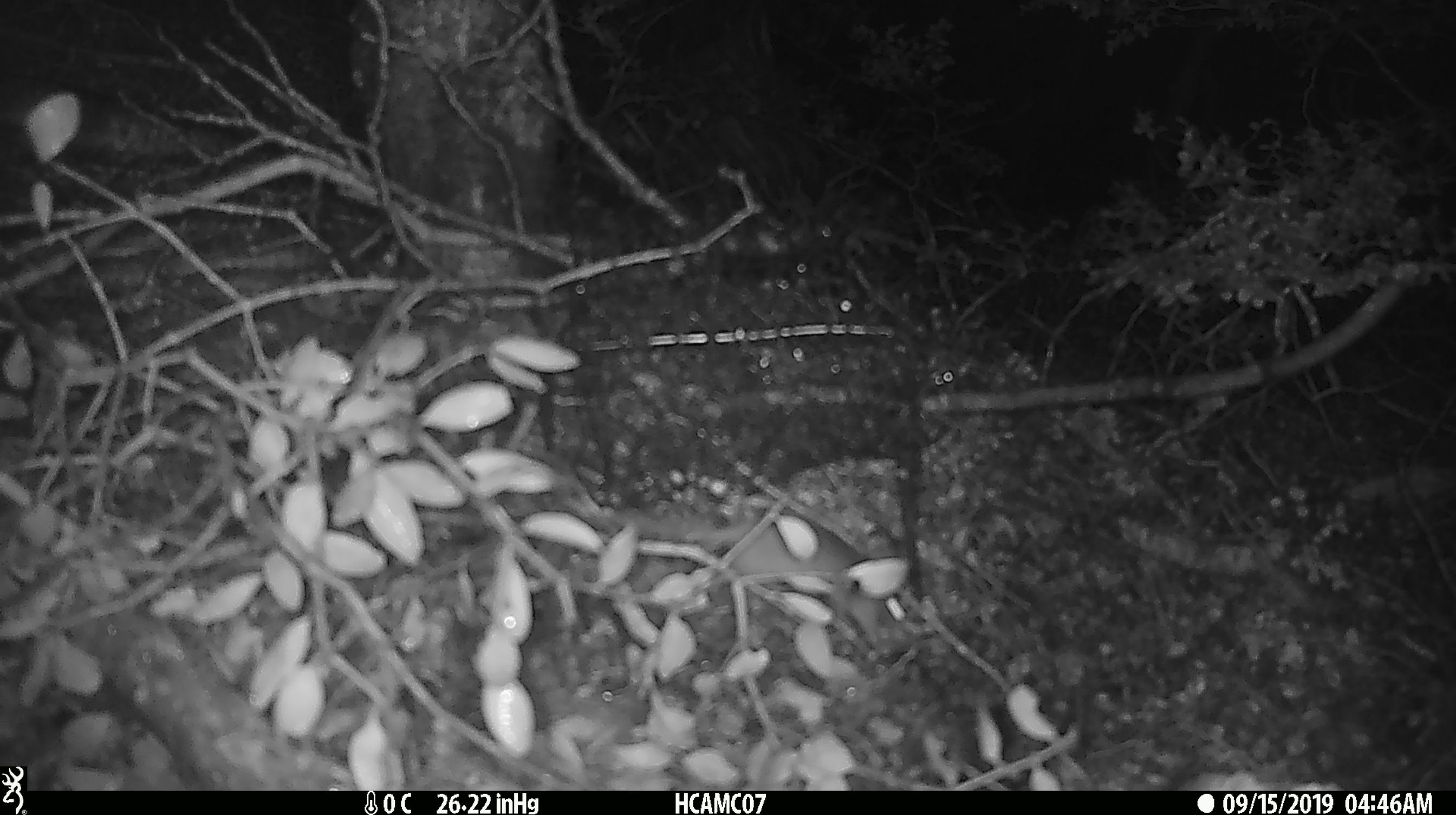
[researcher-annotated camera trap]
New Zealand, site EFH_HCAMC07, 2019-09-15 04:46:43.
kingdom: Animalia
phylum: Chordata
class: Mammalia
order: Rodentia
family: Muridae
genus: Mus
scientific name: Mus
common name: mouse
Mouse (Mus).